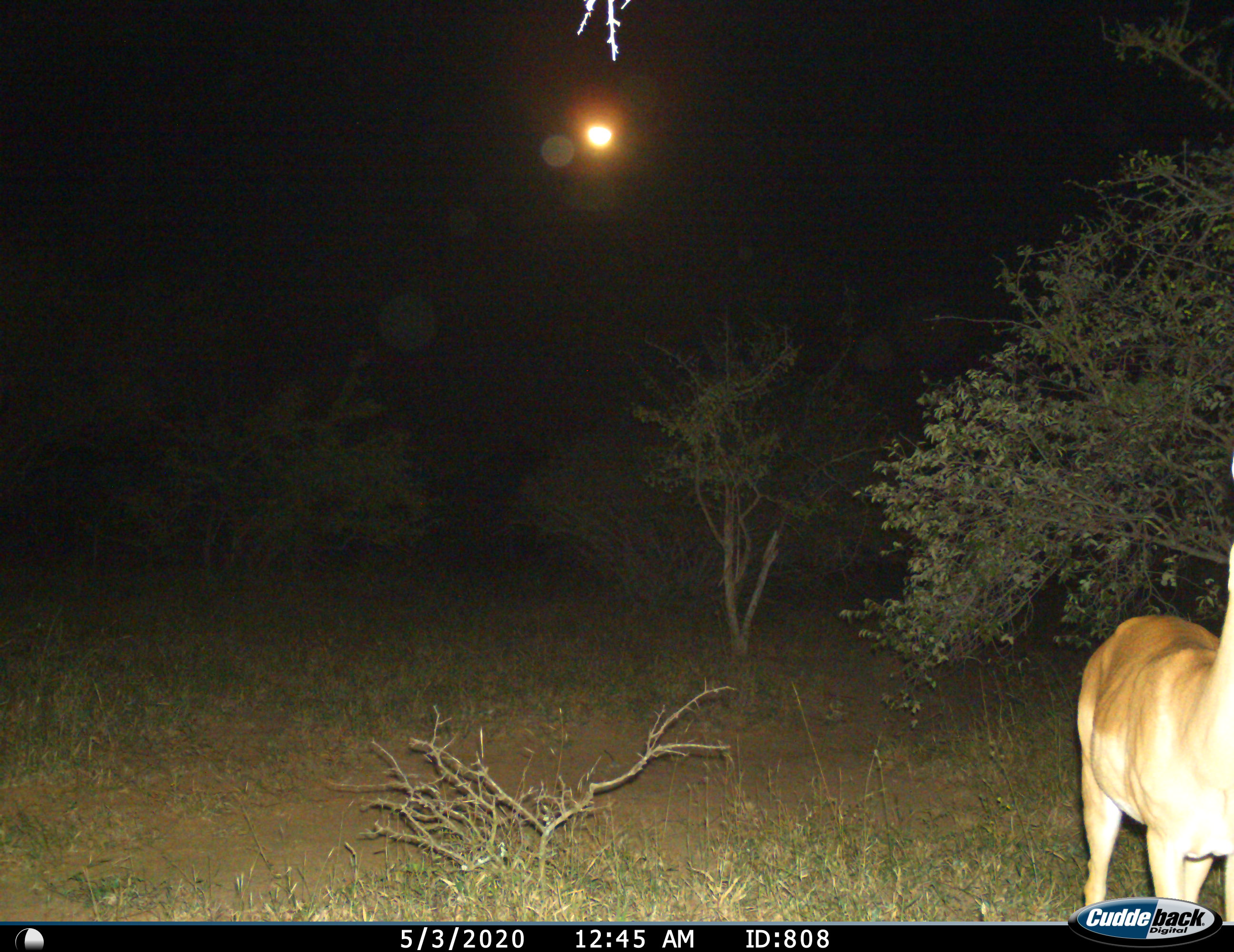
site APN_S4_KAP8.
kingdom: Animalia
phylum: Chordata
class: Mammalia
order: Artiodactyla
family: Bovidae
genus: Aepyceros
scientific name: Aepyceros melampus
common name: impala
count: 1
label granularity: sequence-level